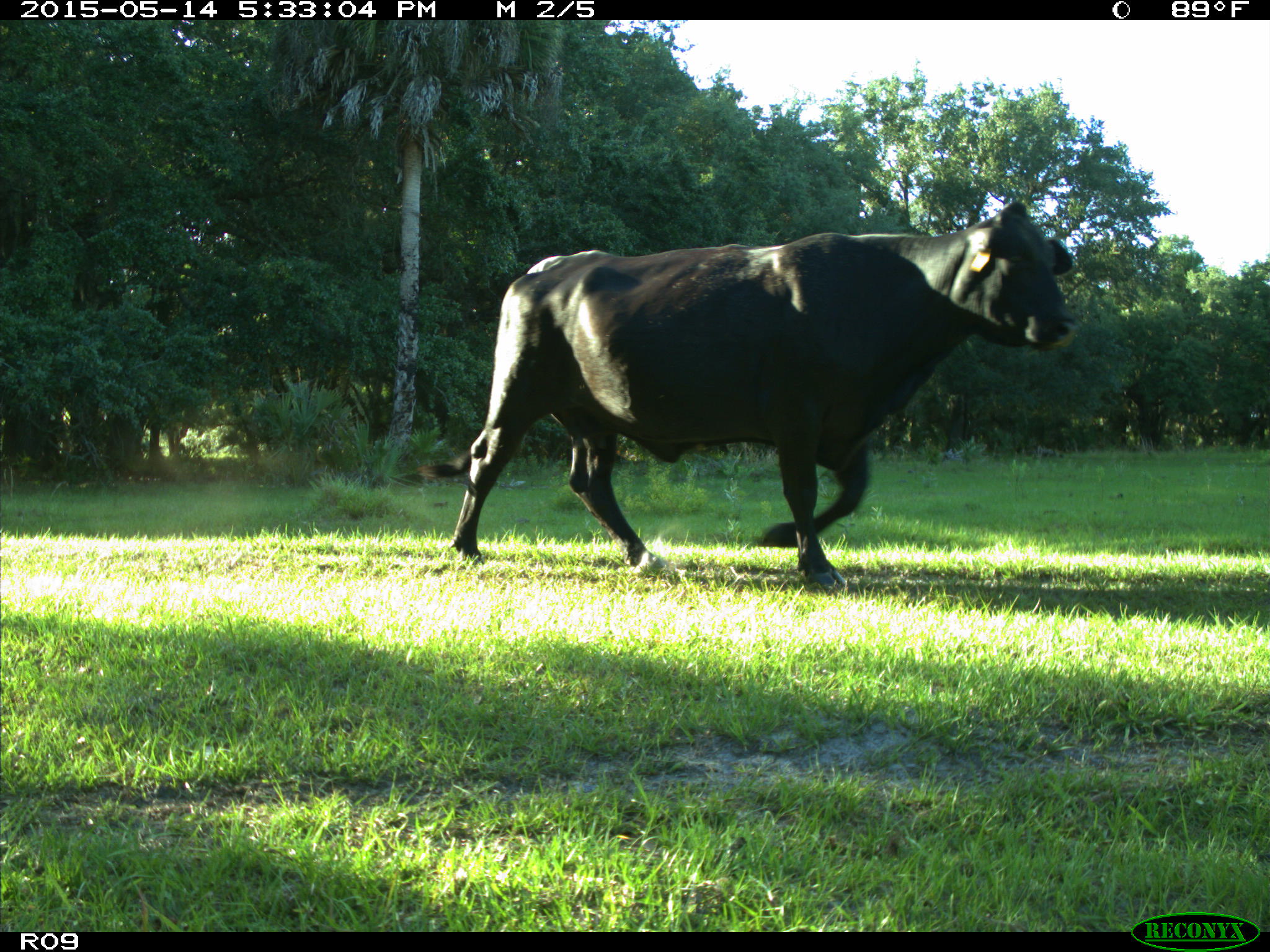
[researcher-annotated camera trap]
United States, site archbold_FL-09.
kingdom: Animalia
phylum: Chordata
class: Mammalia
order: Artiodactyla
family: Bovidae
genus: Bos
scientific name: Bos taurus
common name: domestic cow